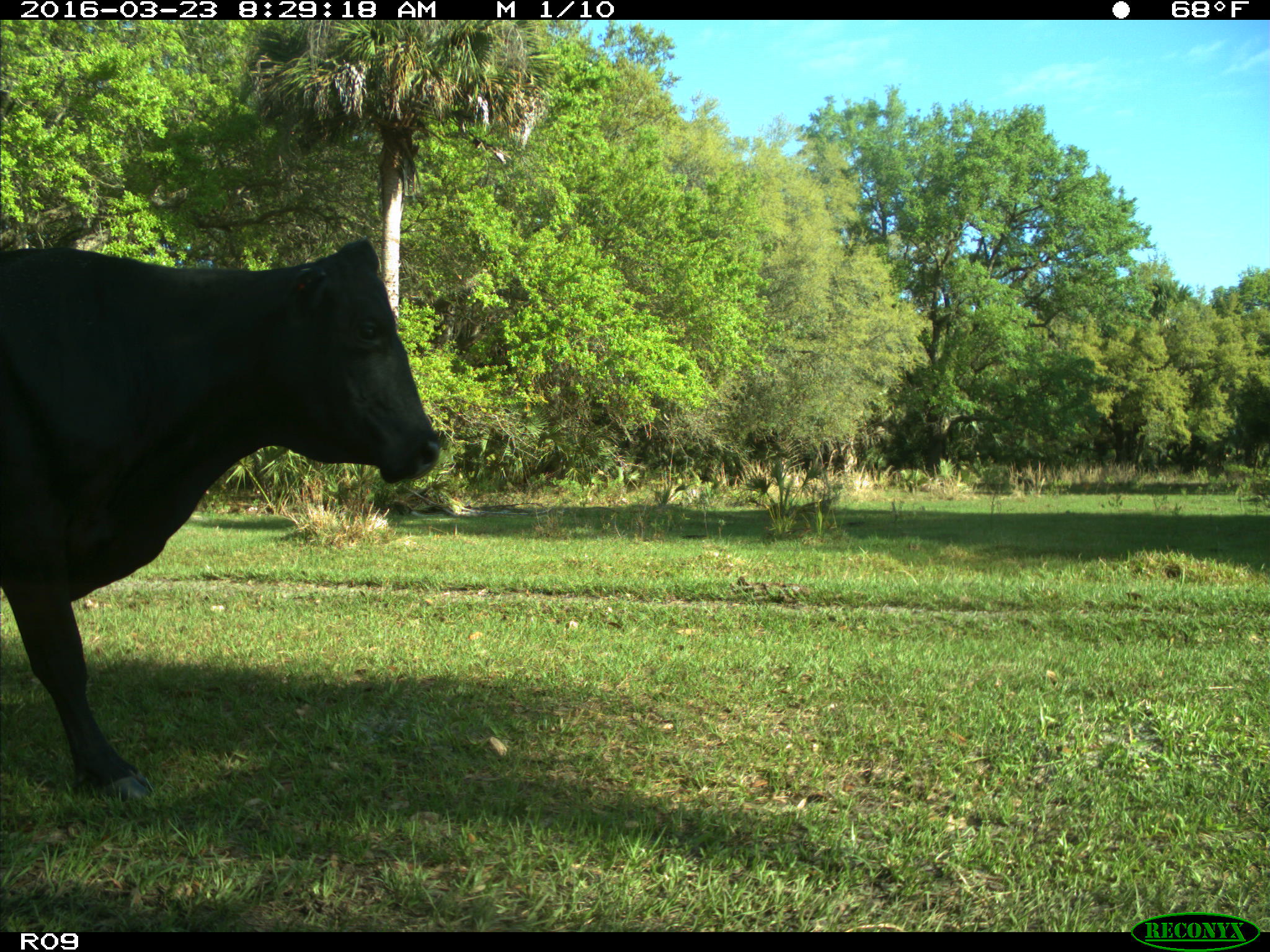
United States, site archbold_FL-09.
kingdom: Animalia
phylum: Chordata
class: Mammalia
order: Artiodactyla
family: Bovidae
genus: Bos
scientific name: Bos taurus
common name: domestic cow